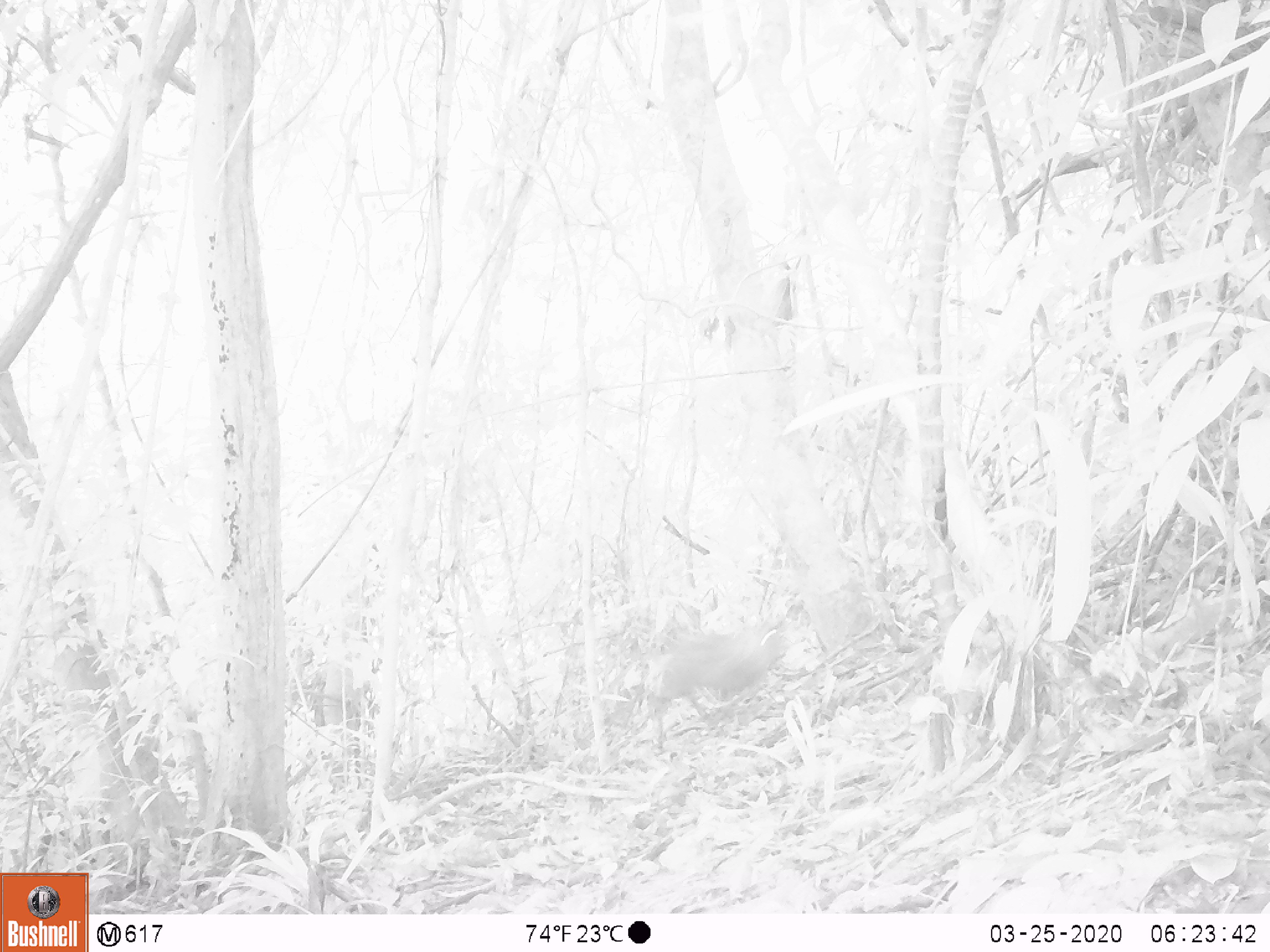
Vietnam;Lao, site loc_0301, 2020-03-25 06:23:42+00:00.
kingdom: Animalia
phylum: Chordata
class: Mammalia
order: Artiodactyla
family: Cervidae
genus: Muntiacus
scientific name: Muntiacus rooseveltorum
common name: roosevelt's muntjac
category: roosevelts muntjac group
Roosevelts muntjac group (roosevelt's muntjac) (Muntiacus rooseveltorum). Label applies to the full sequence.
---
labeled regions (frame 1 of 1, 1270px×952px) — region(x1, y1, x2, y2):
roosevelts muntjac group: region(646, 612, 790, 753)